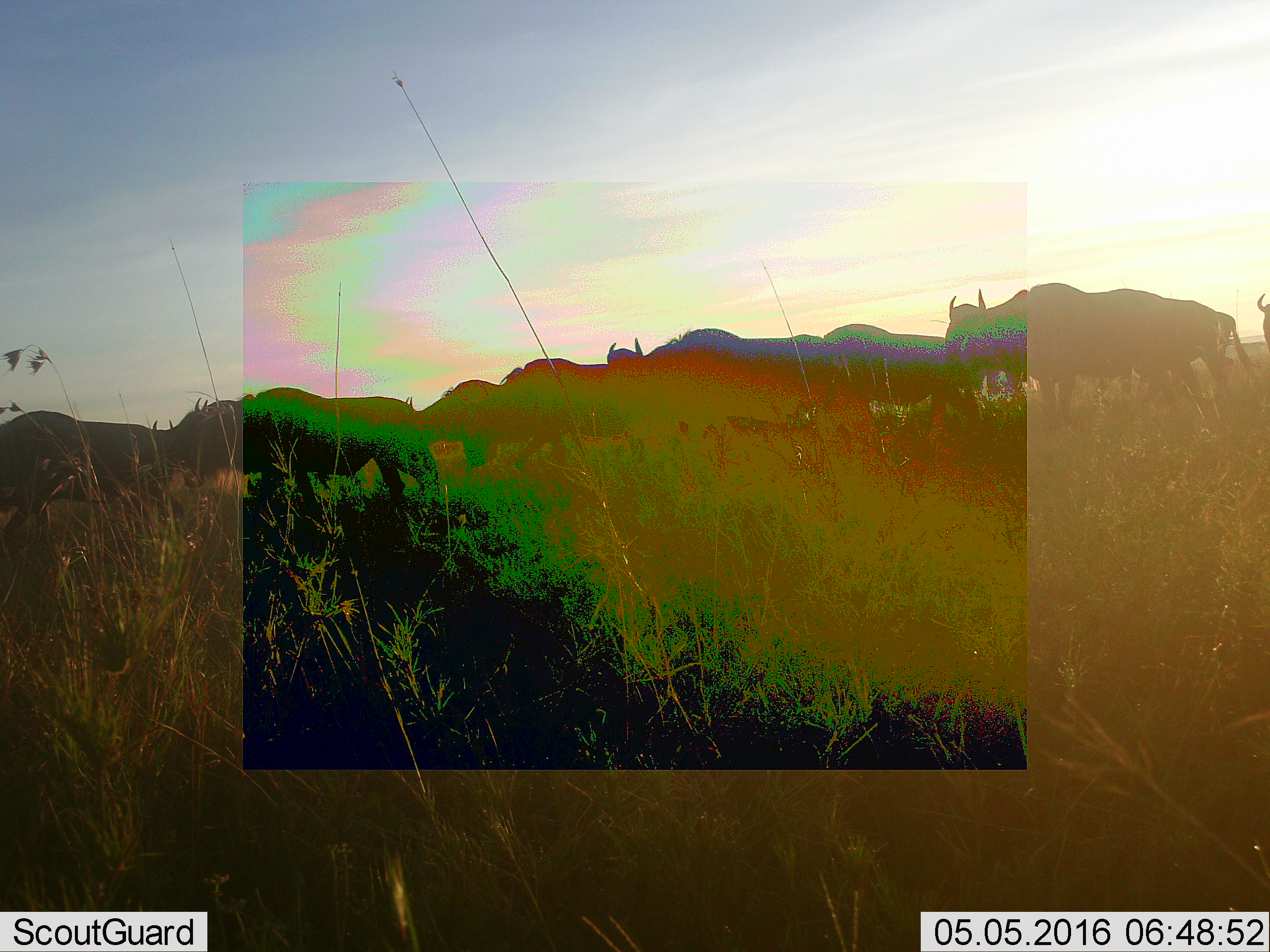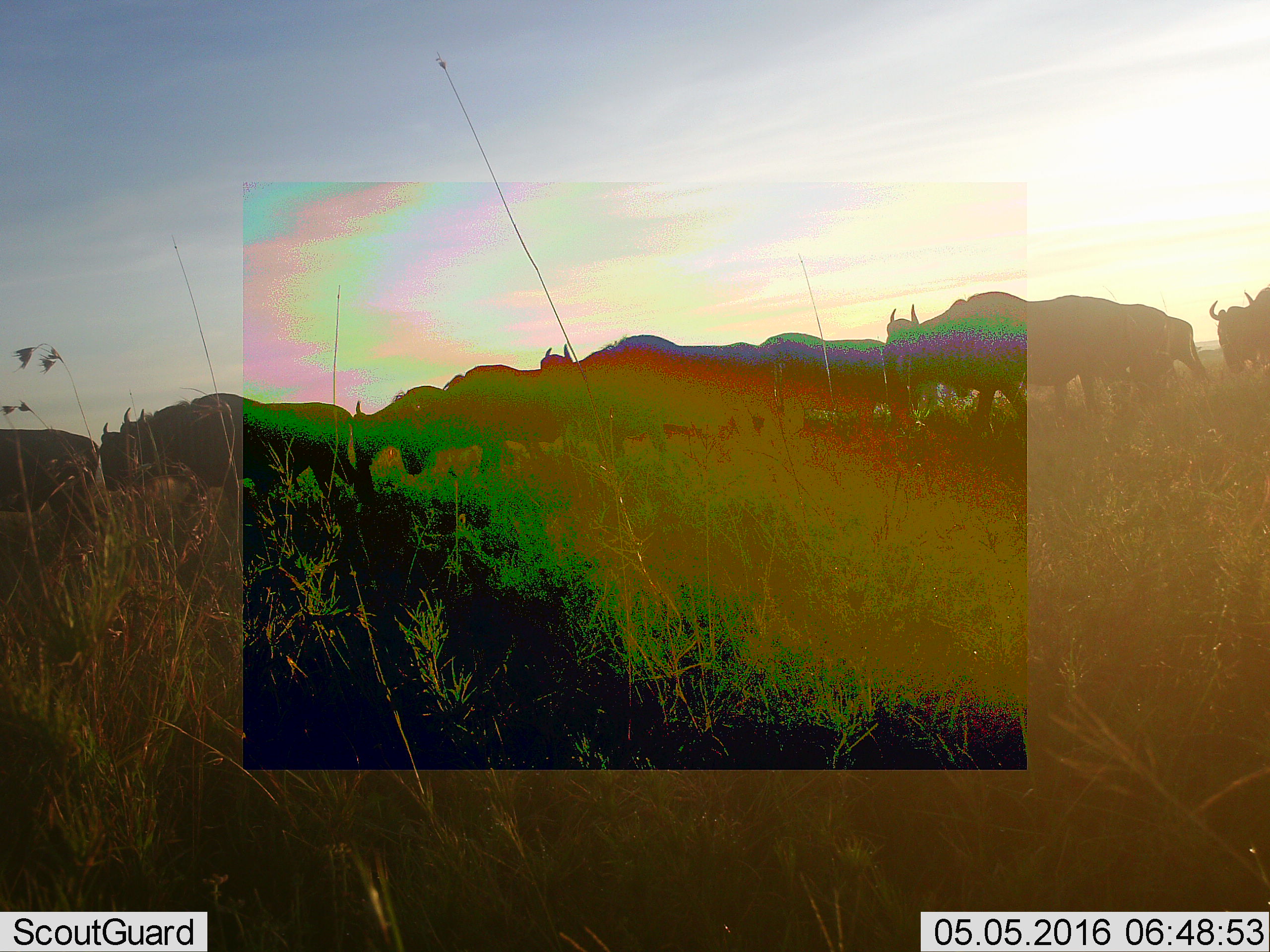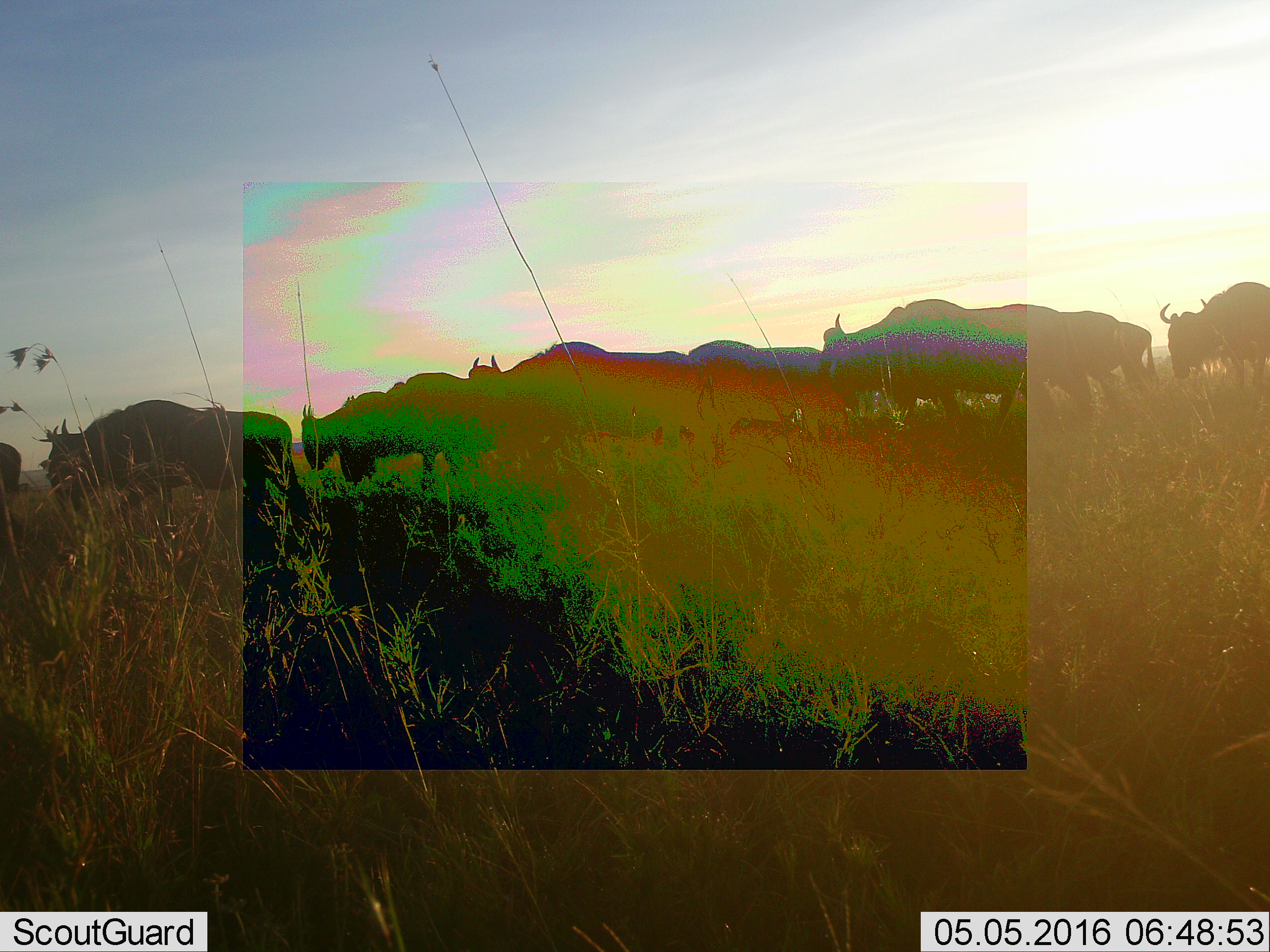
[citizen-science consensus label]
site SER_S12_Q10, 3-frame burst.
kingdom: Animalia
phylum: Chordata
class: Mammalia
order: Artiodactyla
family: Bovidae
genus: Connochaetes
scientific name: Connochaetes taurinus taurinus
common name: blue wildebeest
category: wildebeestblue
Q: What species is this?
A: Wildebeestblue (blue wildebeest) (Connochaetes taurinus taurinus).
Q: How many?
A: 11-50.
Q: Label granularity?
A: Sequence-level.